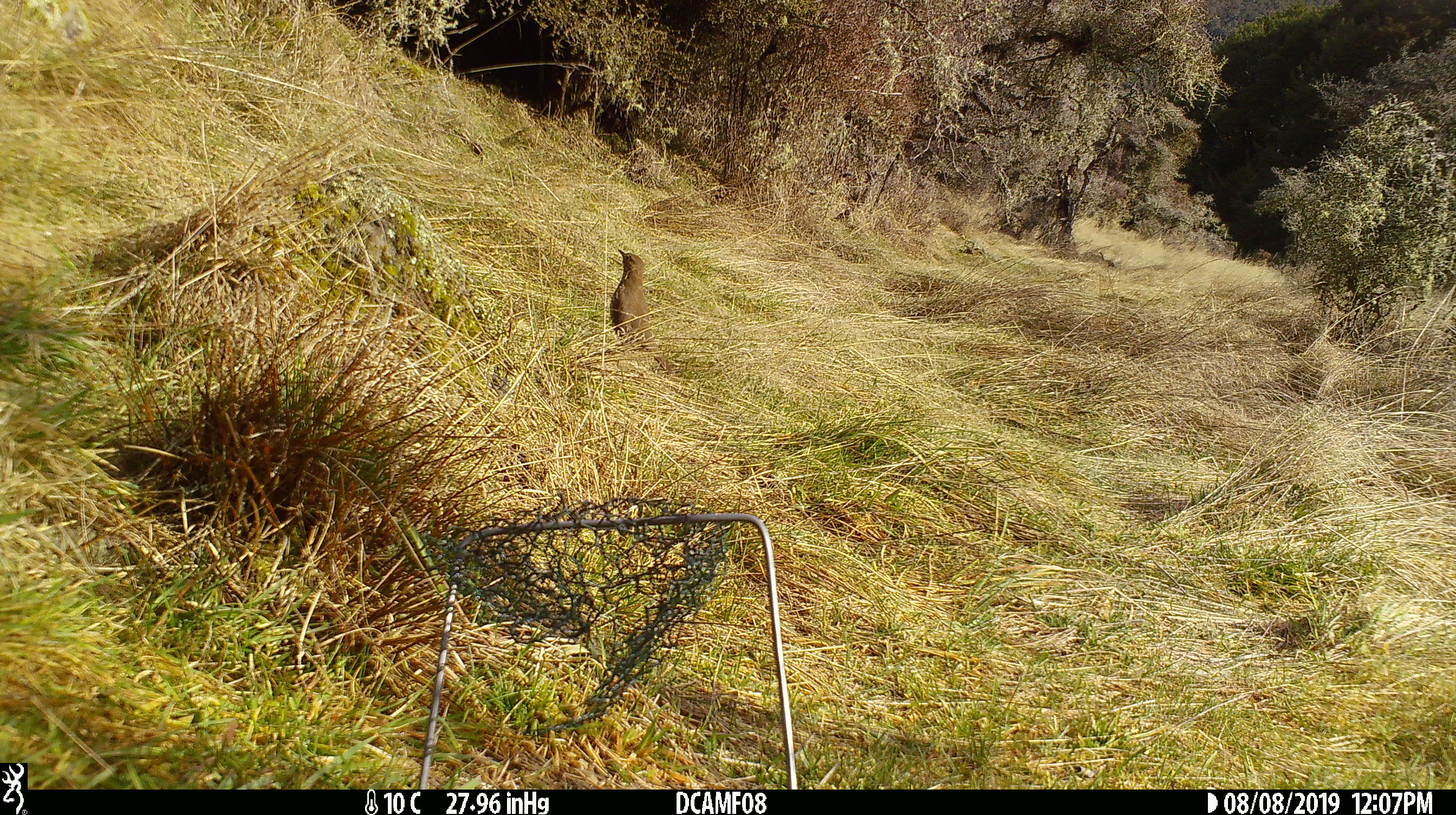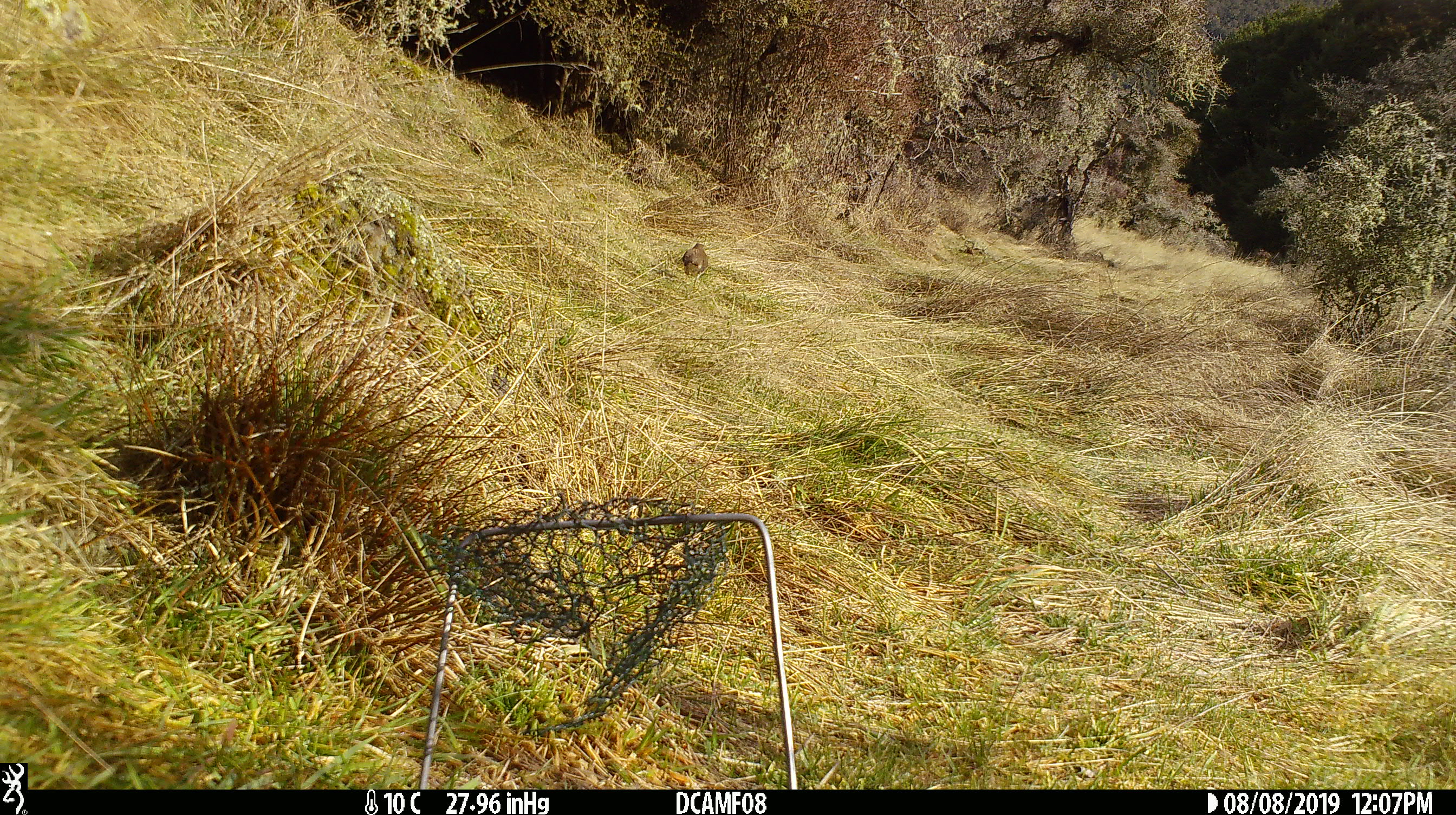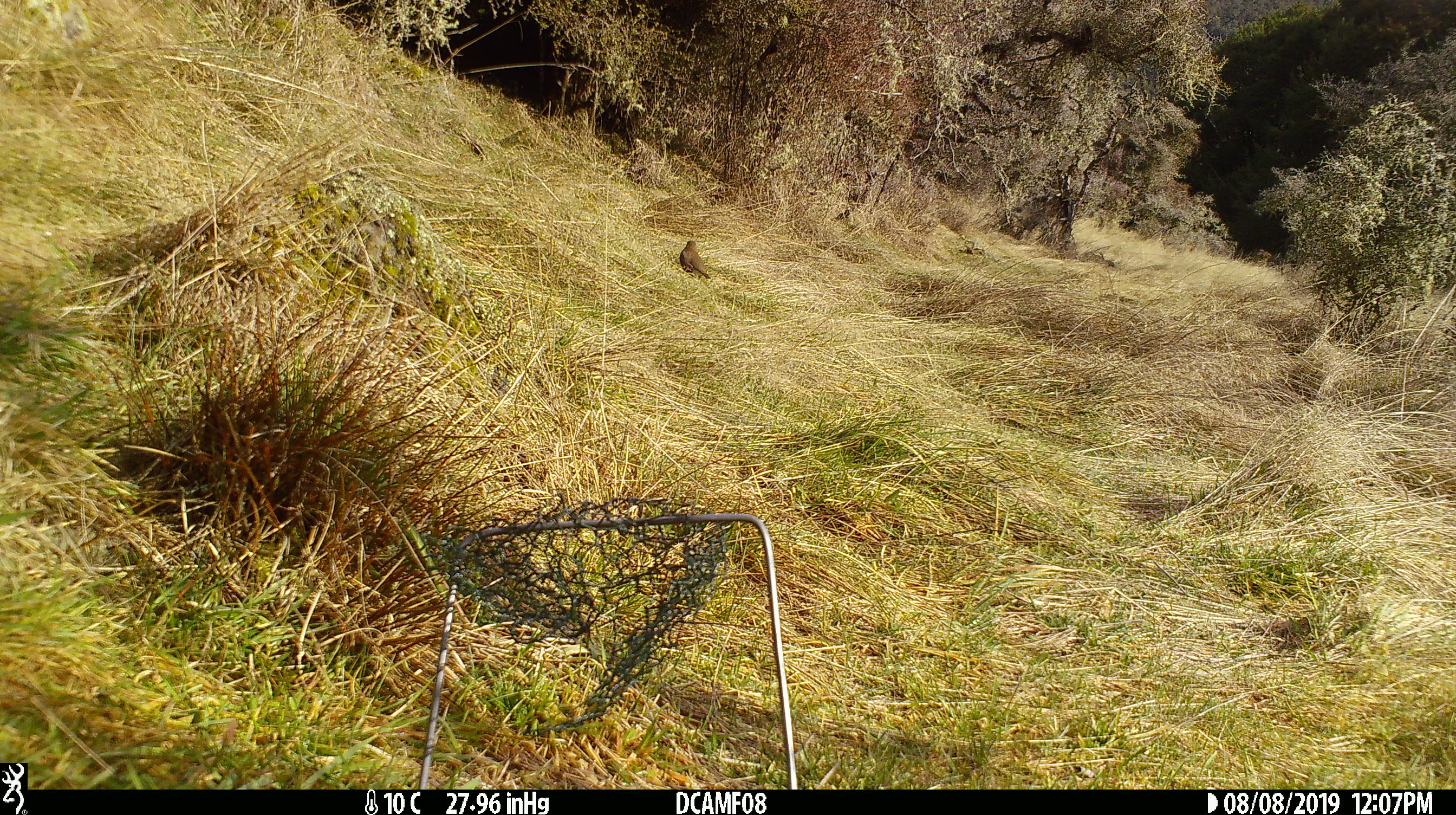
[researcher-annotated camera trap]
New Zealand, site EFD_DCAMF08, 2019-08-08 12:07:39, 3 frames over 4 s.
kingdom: Animalia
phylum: Chordata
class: Aves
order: Passeriformes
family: Turdidae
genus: Turdus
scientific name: Turdus philomelos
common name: song thrush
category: thrush